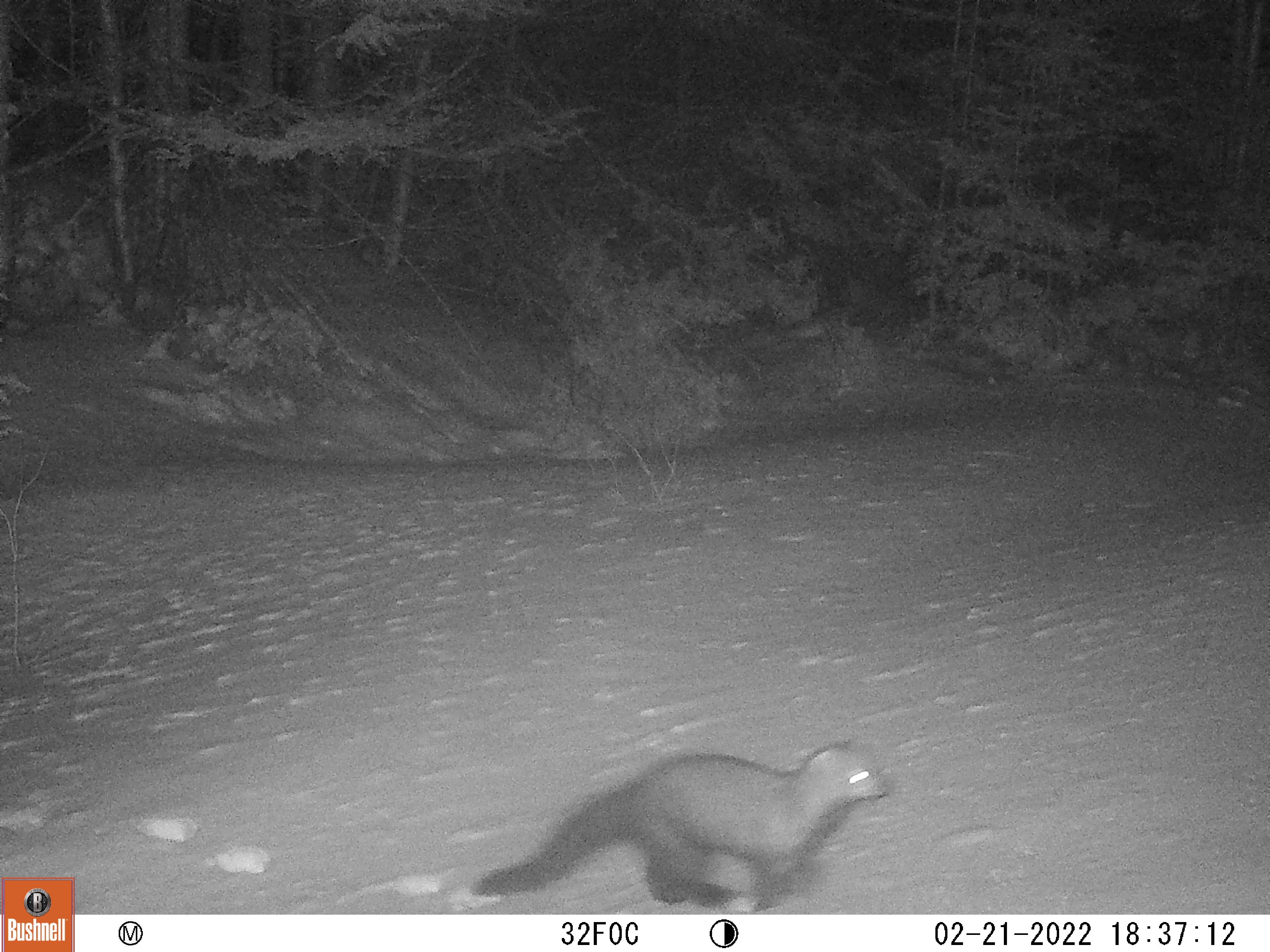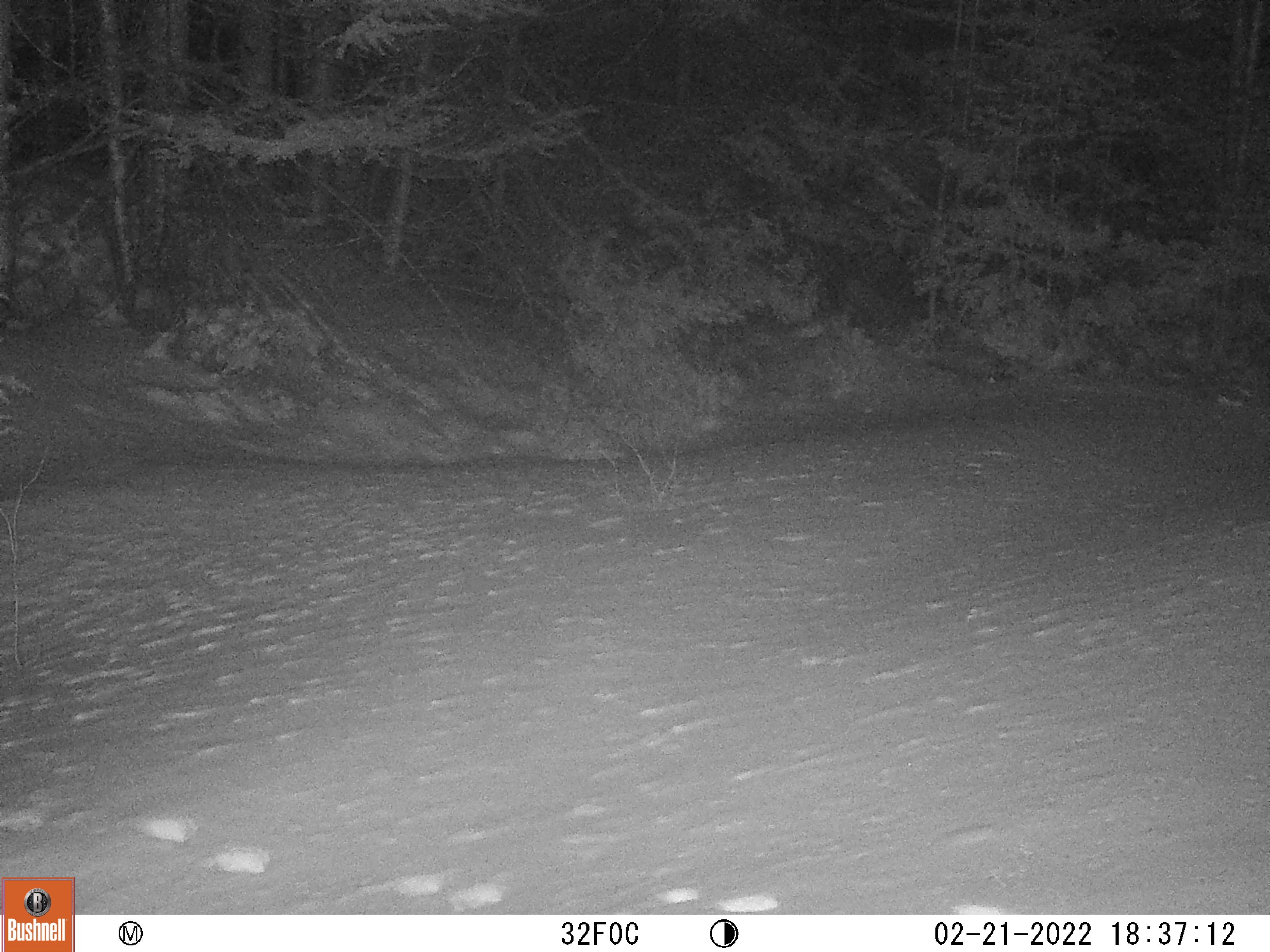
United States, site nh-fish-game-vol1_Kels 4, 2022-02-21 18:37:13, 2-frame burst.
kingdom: Animalia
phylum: Chordata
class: Mammalia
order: Carnivora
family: Mustelidae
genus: Pekania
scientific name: Pekania pennanti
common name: fisher